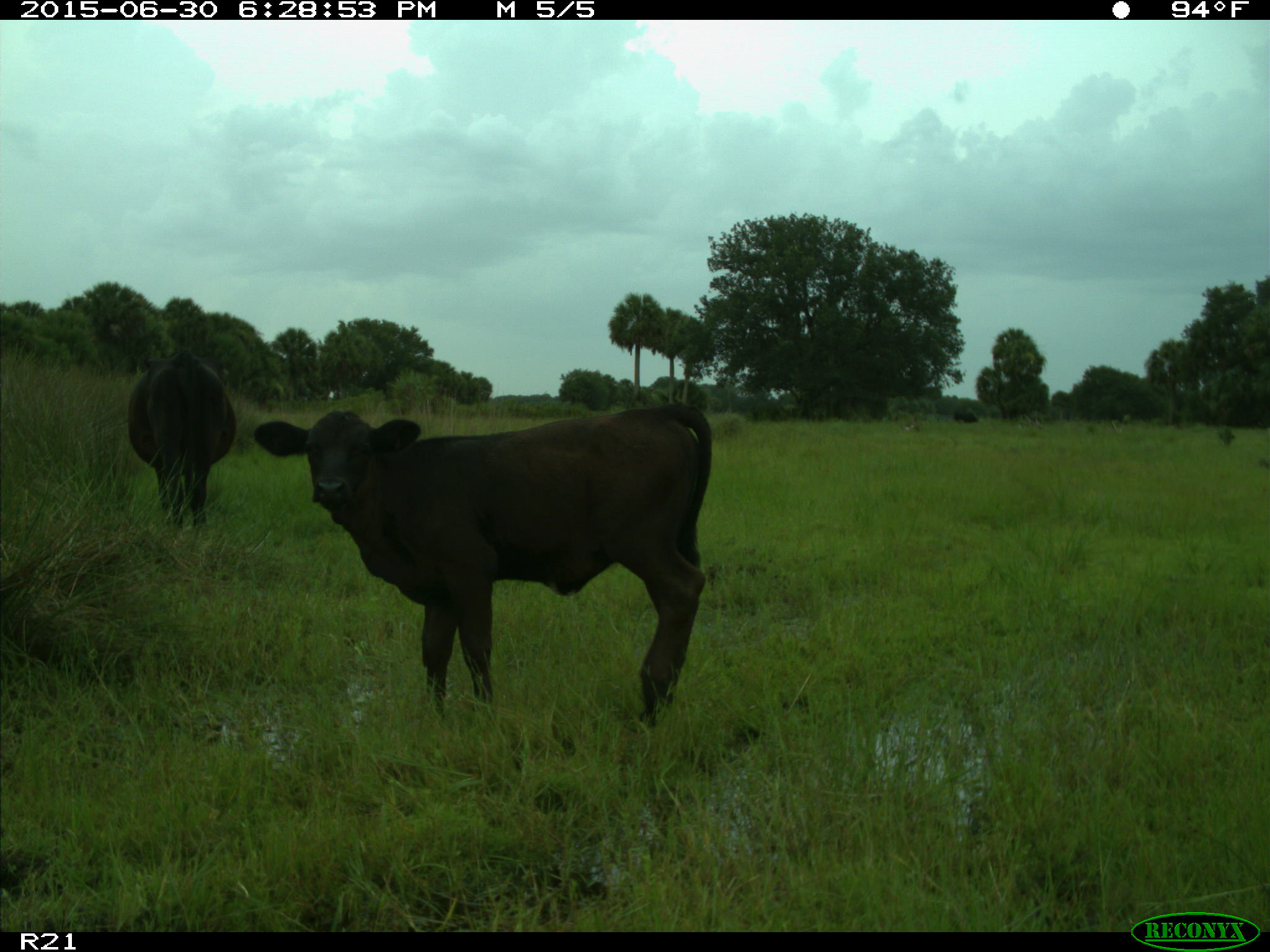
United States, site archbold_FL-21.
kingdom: Animalia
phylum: Chordata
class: Mammalia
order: Artiodactyla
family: Bovidae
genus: Bos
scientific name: Bos taurus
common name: domestic cow